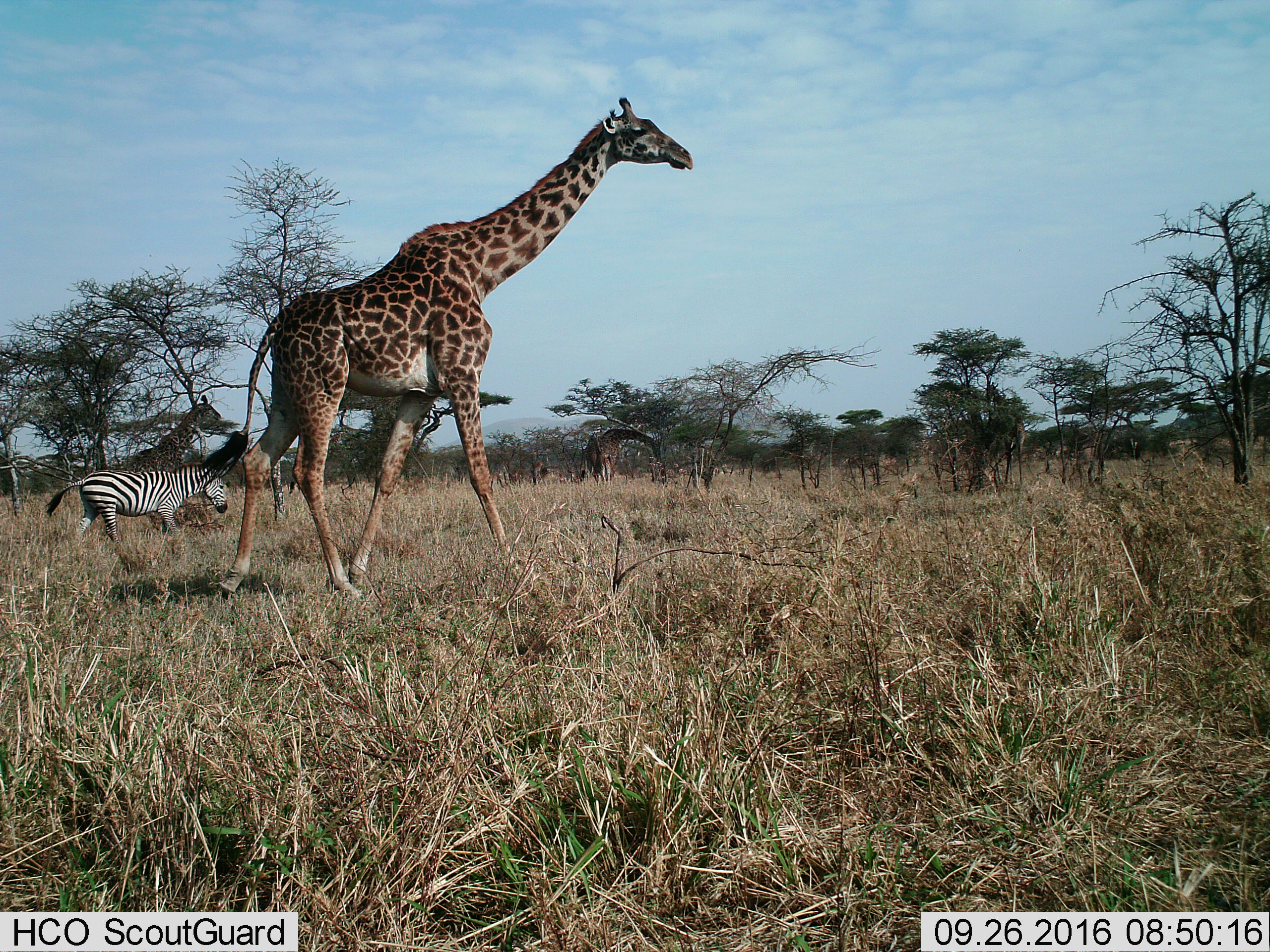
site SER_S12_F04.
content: unidentified animal